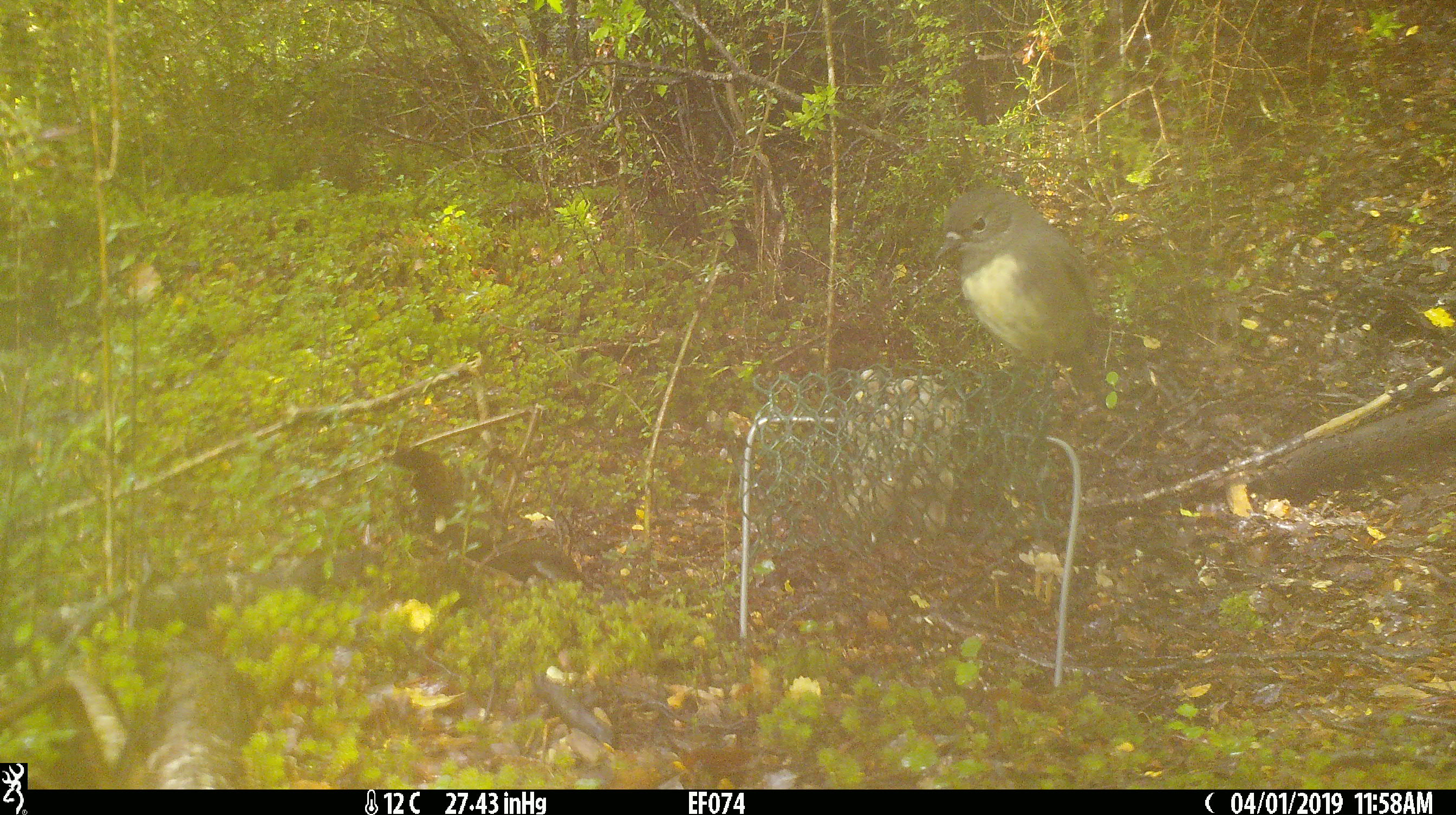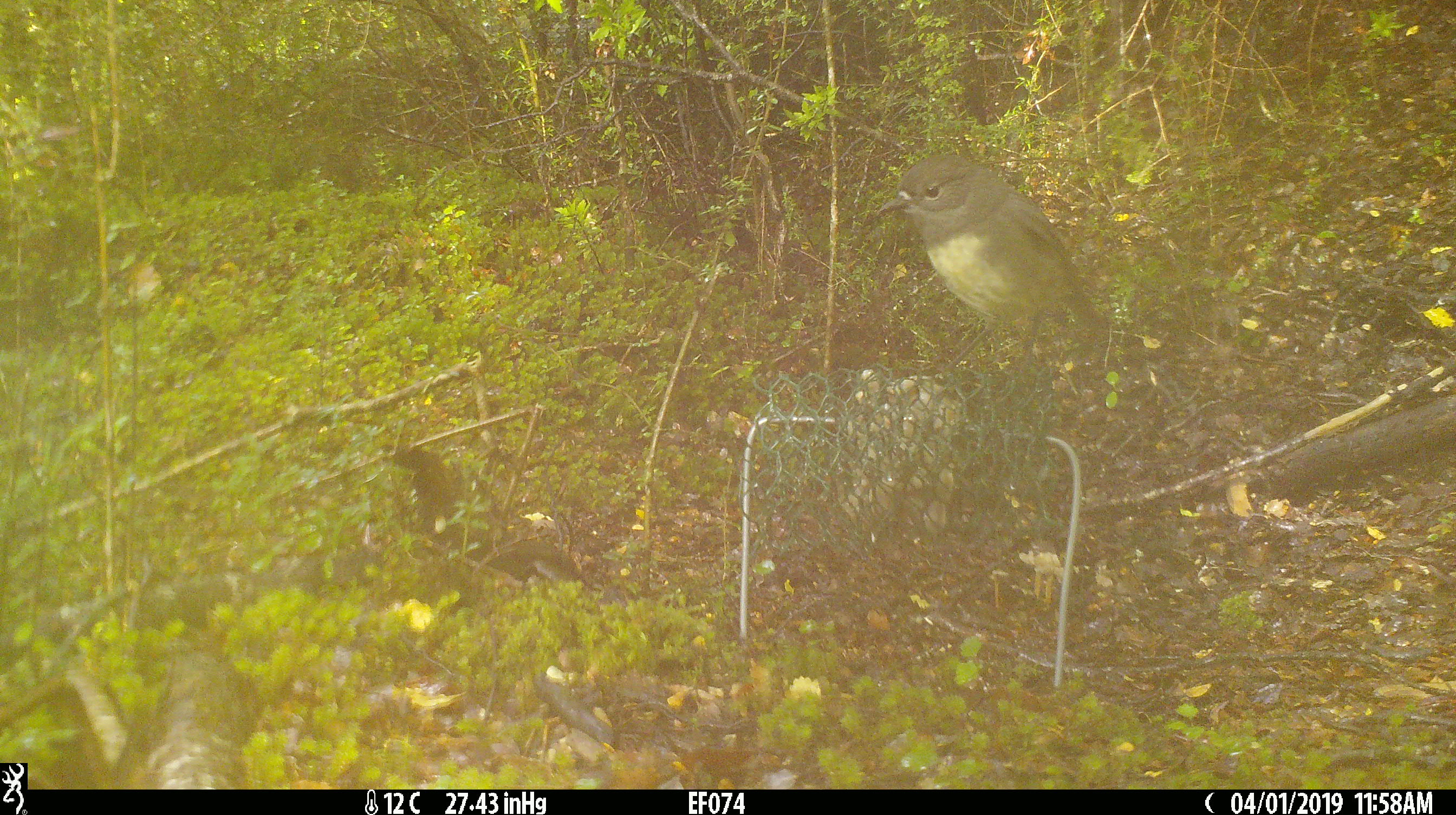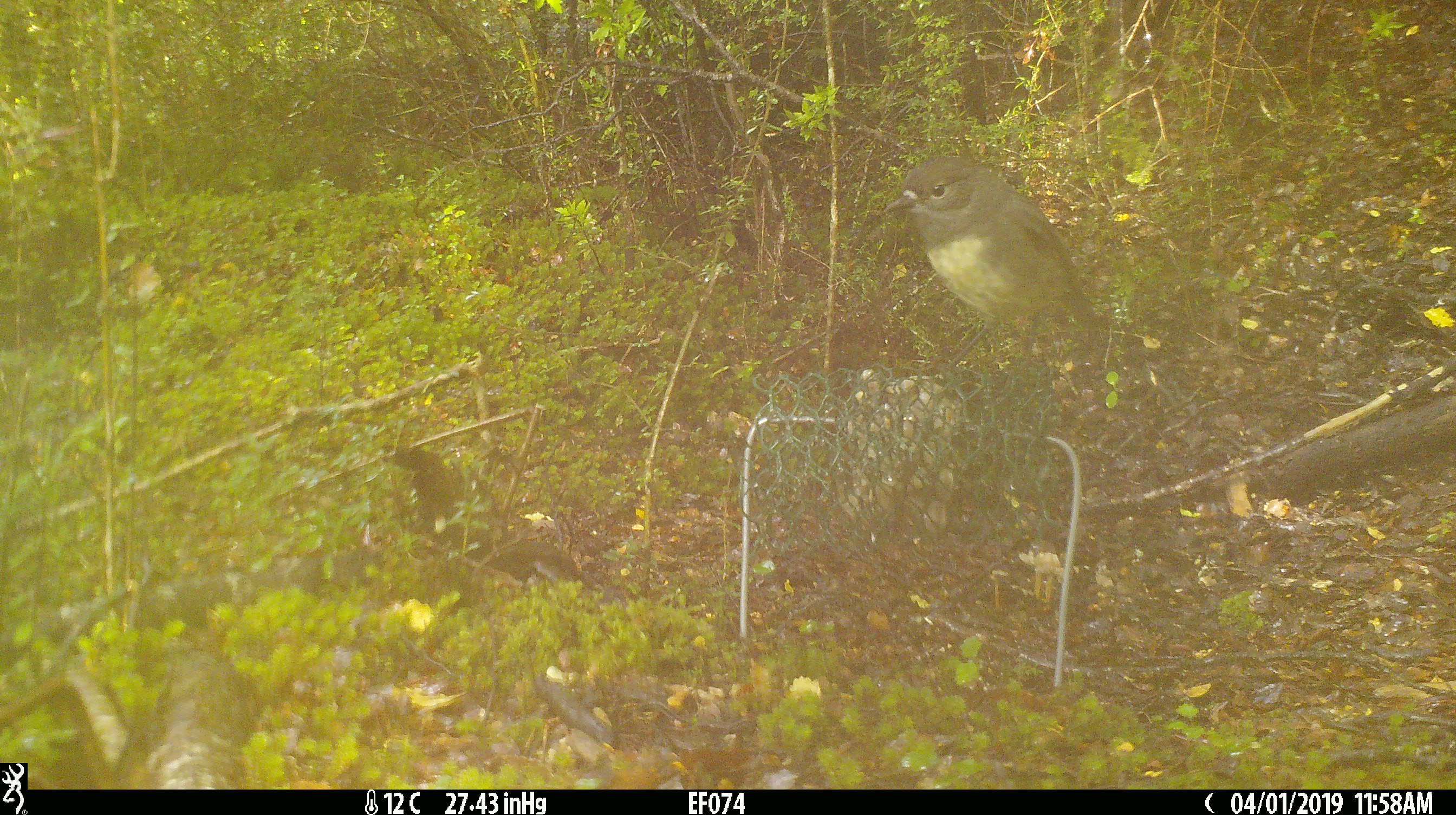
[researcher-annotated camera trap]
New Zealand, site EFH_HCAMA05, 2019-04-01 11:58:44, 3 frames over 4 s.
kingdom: Animalia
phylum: Chordata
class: Aves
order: Passeriformes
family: Petroicidae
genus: Petroica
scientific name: Petroica australis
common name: new zealand robin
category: robin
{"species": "robin (new zealand robin) (Petroica australis)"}